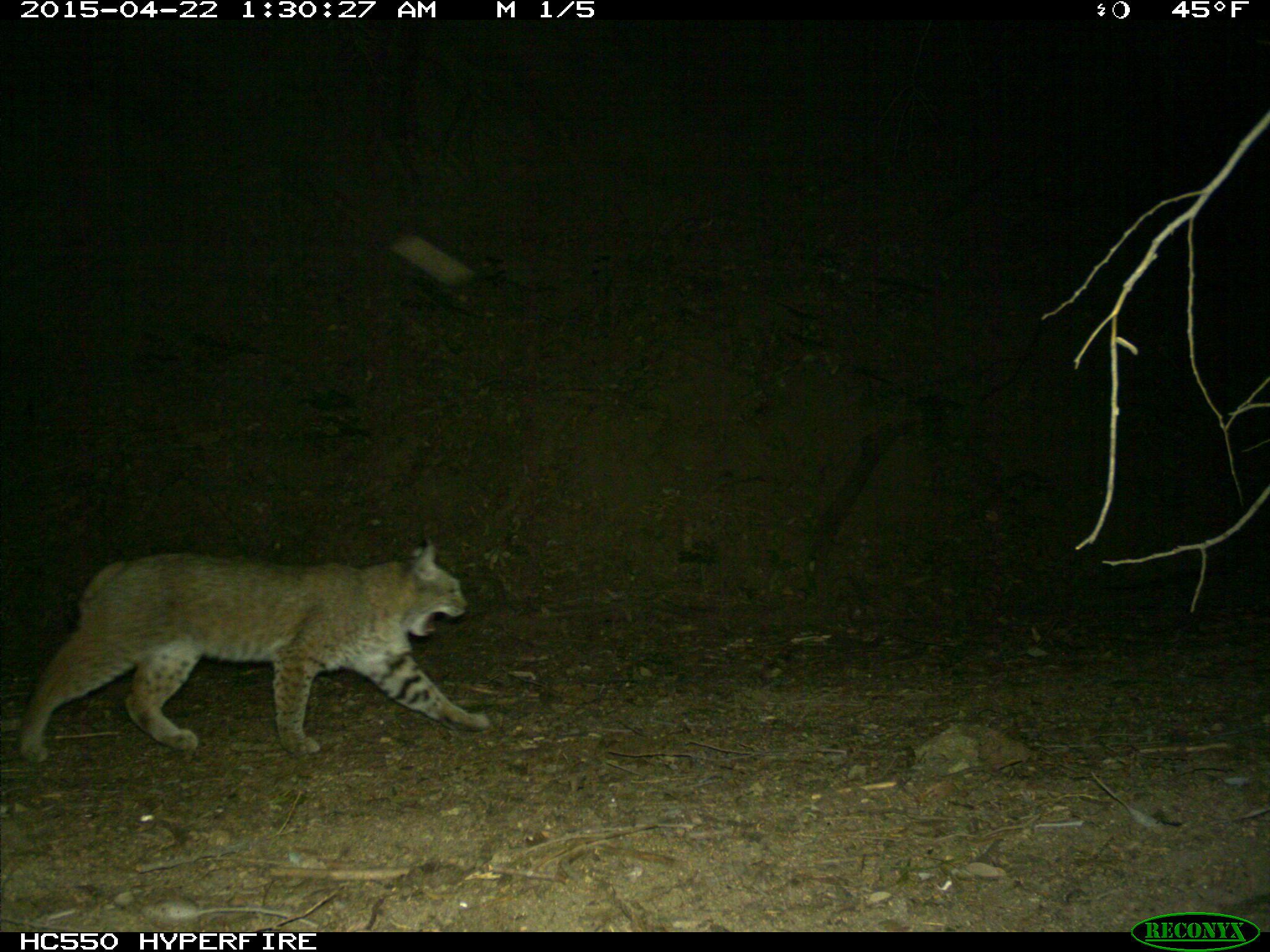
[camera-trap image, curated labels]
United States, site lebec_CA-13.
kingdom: Animalia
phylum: Chordata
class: Mammalia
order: Carnivora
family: Felidae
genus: Lynx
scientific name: Lynx rufus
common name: bobcat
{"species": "Lynx rufus (bobcat)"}